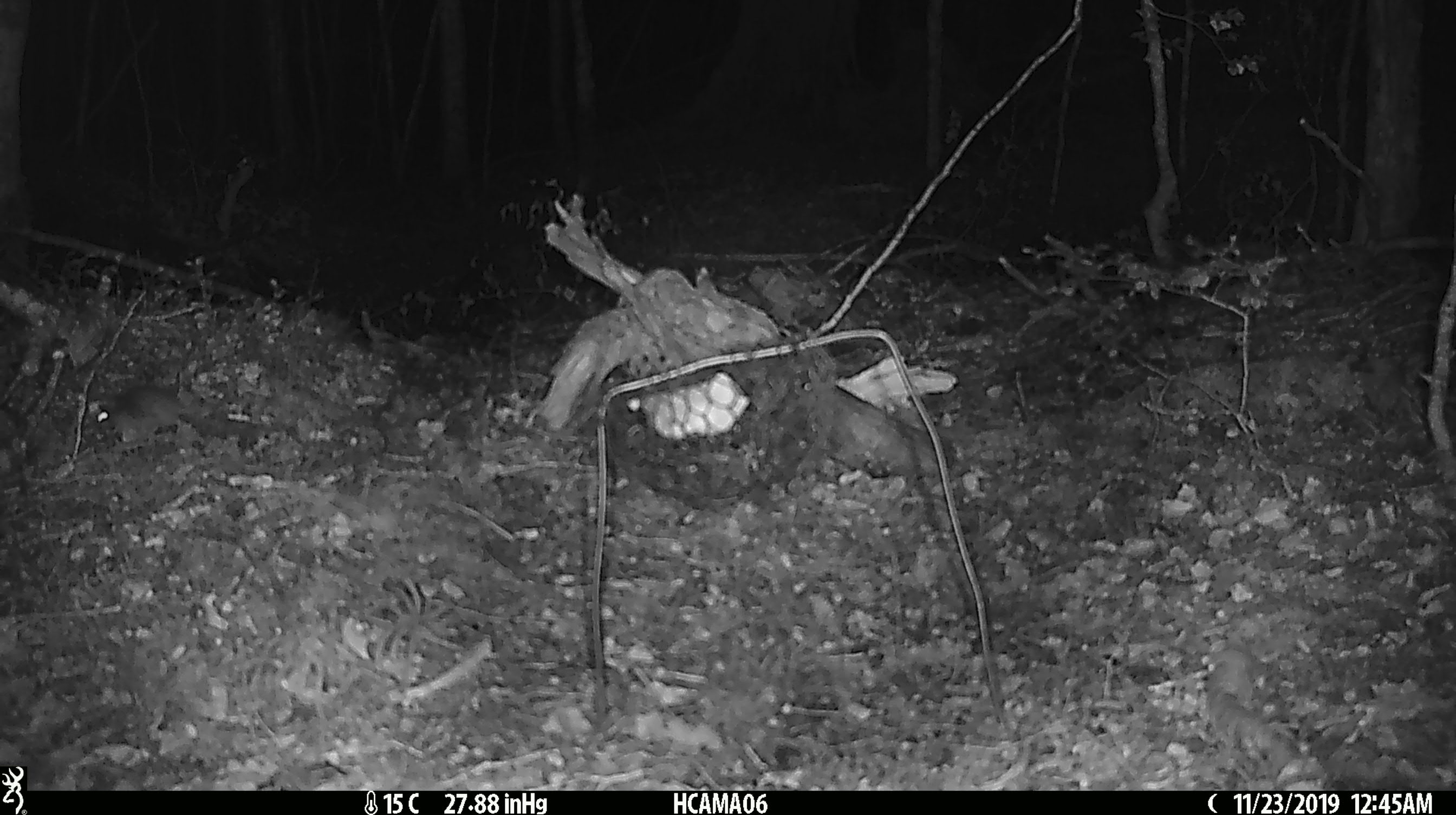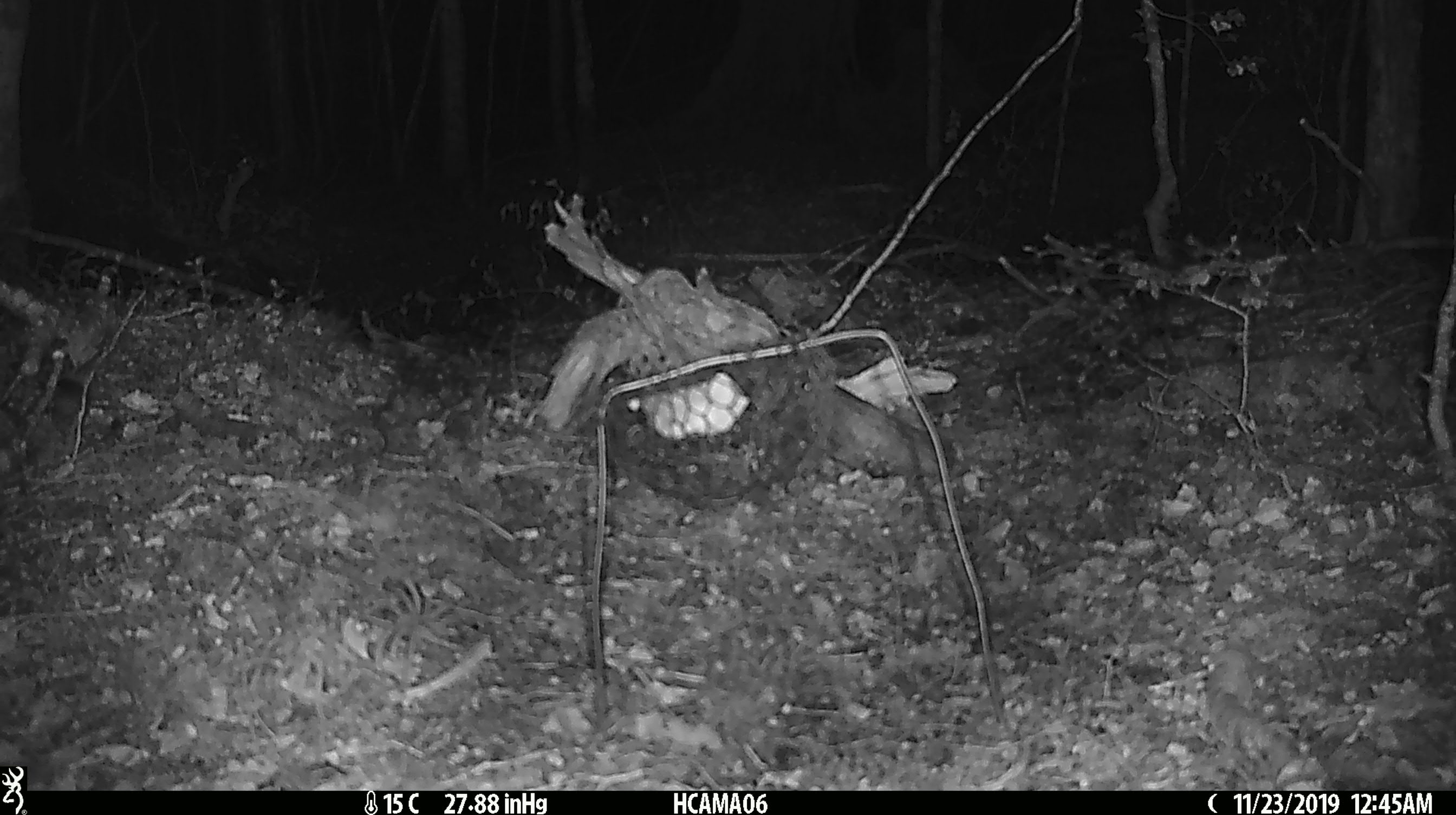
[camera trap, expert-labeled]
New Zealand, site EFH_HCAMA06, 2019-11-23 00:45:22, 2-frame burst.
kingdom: Animalia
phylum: Chordata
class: Mammalia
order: Rodentia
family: Muridae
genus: Mus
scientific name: Mus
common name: mouse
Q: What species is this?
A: Mouse (Mus).